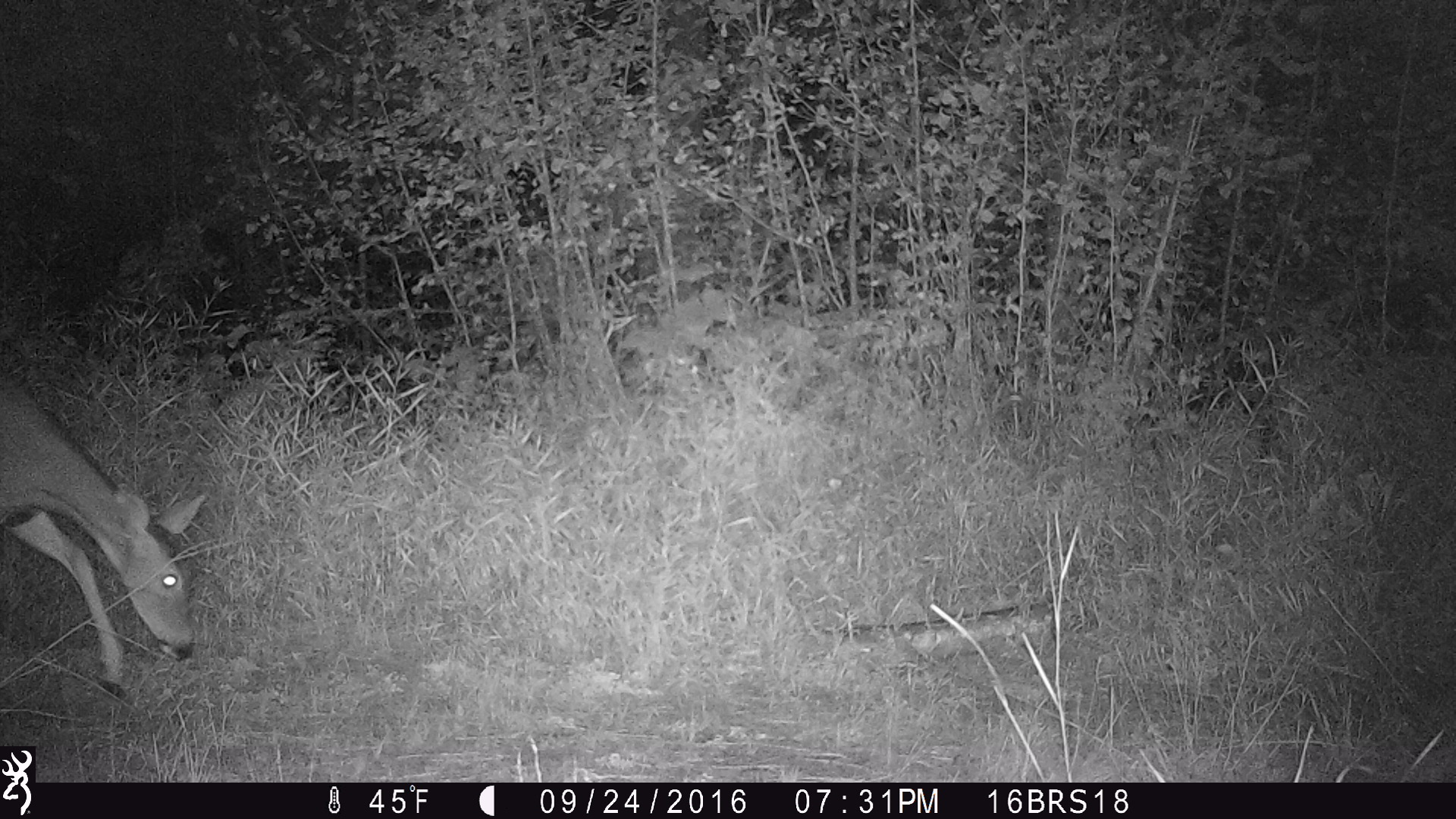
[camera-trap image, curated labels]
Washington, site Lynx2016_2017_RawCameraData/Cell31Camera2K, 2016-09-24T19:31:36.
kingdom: Animalia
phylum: Chordata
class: Mammalia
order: Artiodactyla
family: Cervidae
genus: Odocoileus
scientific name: Odocoileus virginianus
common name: white-tailed deer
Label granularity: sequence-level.